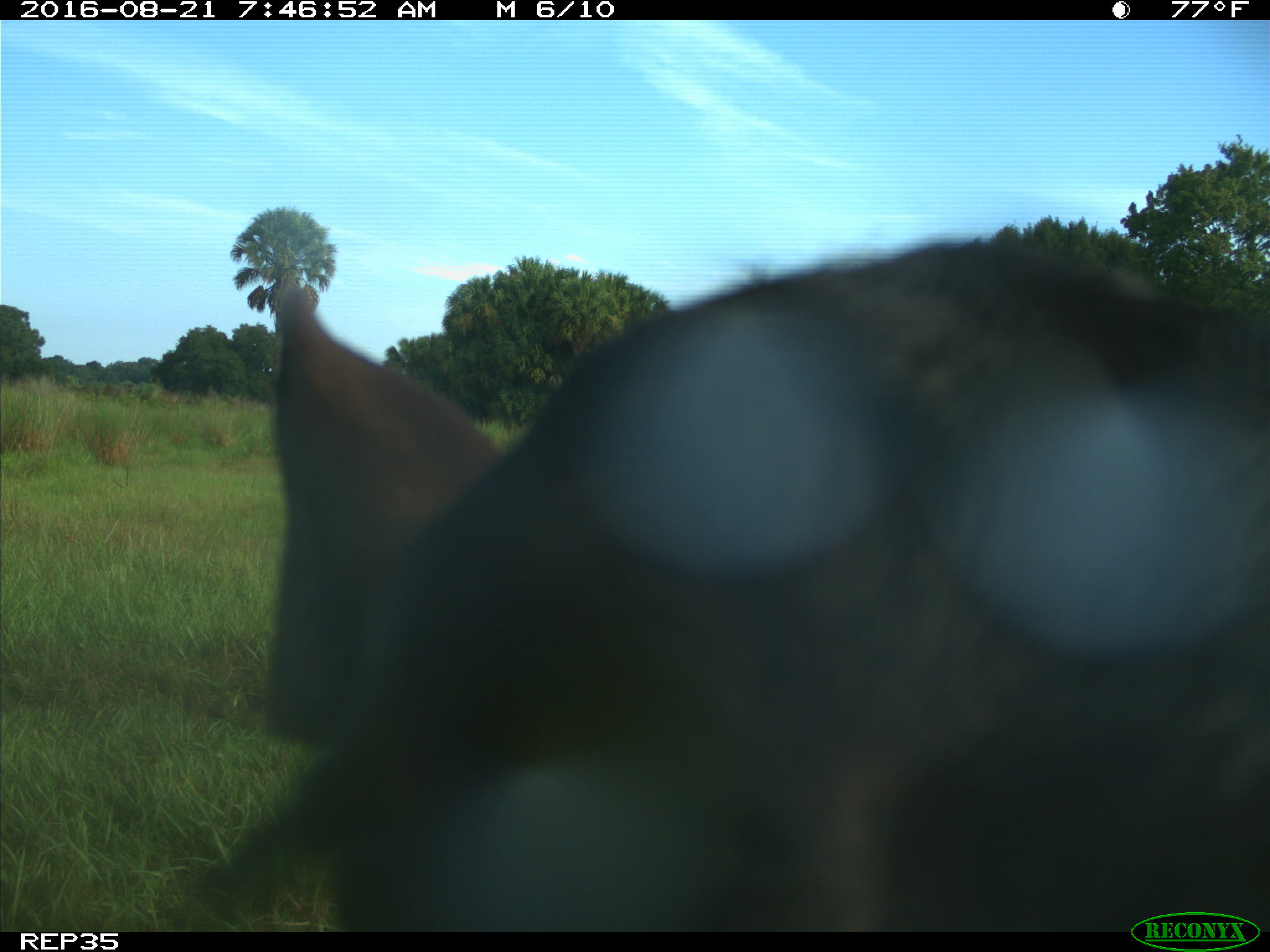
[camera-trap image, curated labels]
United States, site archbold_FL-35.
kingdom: Animalia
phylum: Chordata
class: Mammalia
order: Artiodactyla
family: Bovidae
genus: Bos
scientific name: Bos taurus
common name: domestic cow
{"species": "Bos taurus (domestic cow)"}